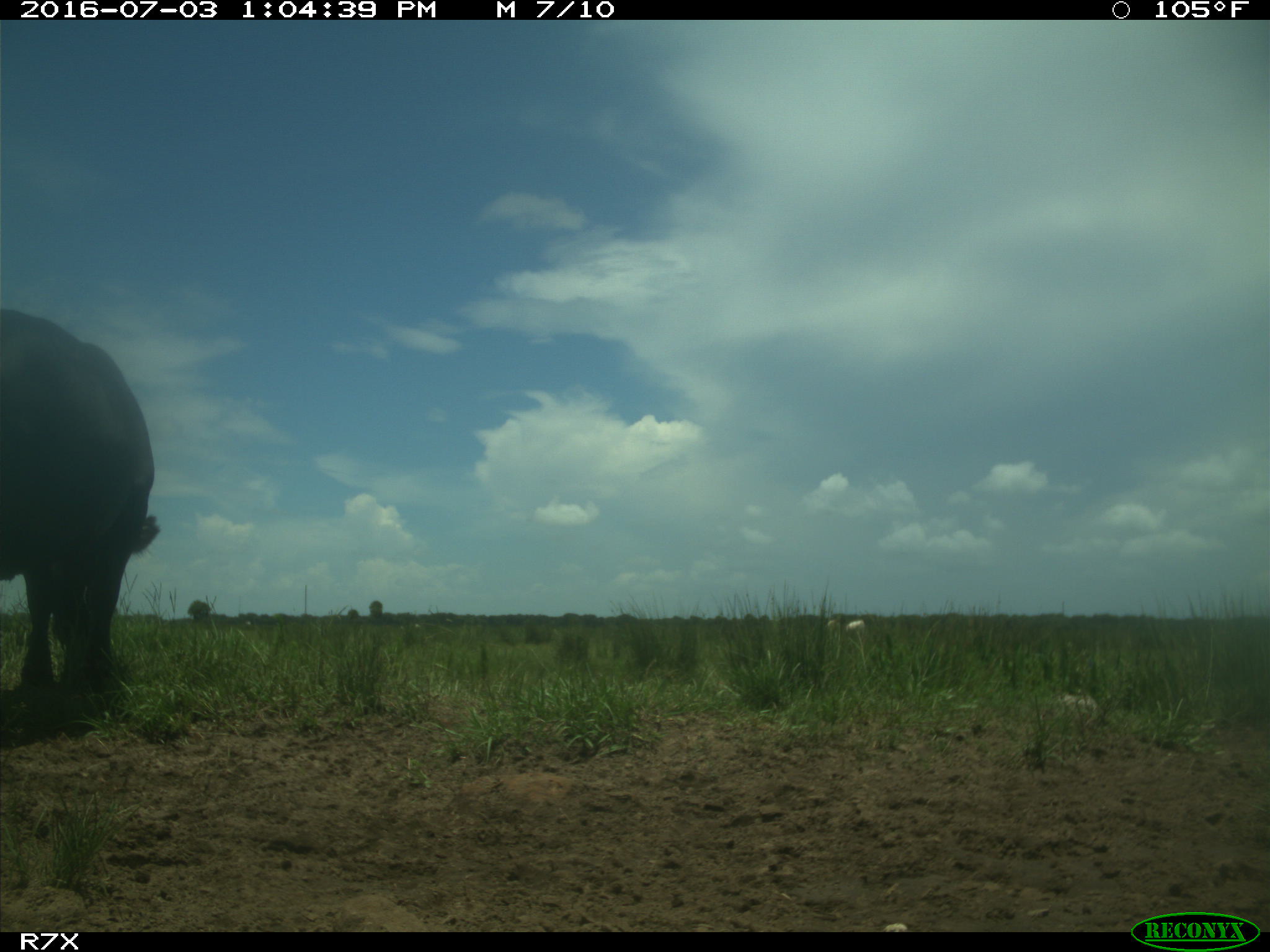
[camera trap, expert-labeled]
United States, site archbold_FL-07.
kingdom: Animalia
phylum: Chordata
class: Mammalia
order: Artiodactyla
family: Bovidae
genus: Bos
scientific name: Bos taurus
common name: domestic cow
Bos taurus (domestic cow).